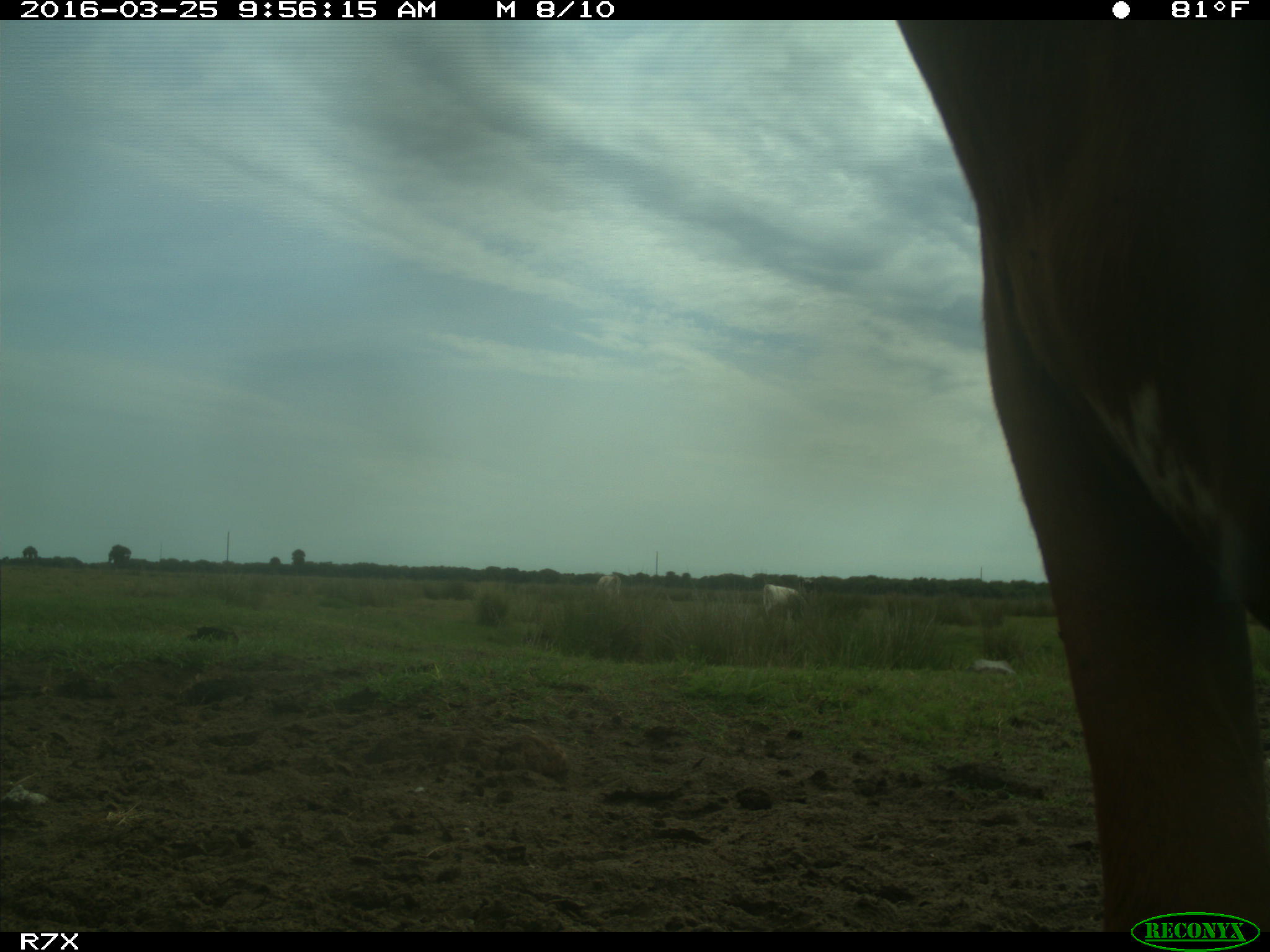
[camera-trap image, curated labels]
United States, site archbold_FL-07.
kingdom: Animalia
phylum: Chordata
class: Mammalia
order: Artiodactyla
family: Bovidae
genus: Bos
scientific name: Bos taurus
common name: domestic cow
Bos taurus (domestic cow).